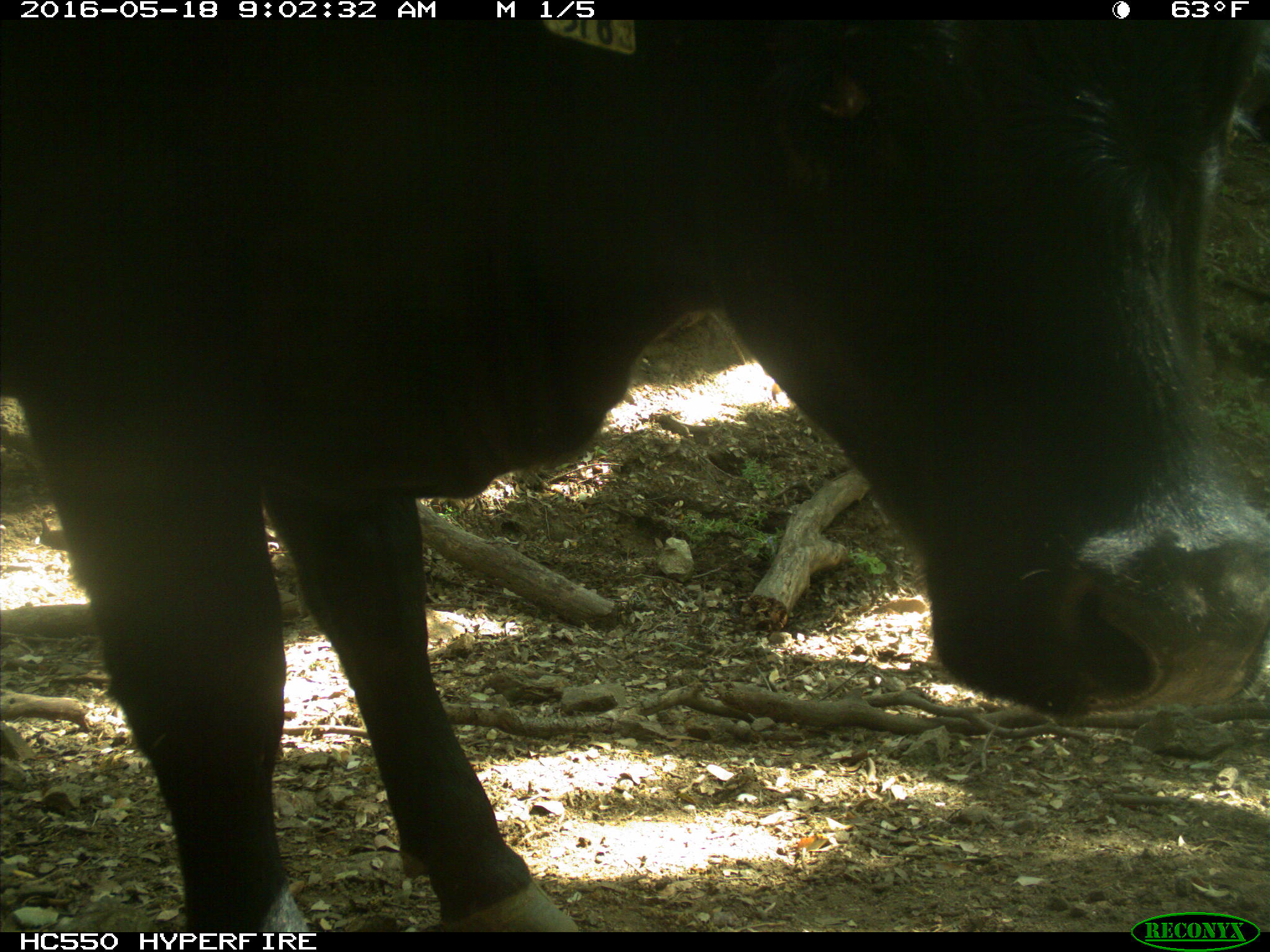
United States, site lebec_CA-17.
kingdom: Animalia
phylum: Chordata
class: Mammalia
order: Artiodactyla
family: Bovidae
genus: Bos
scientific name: Bos taurus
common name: domestic cow